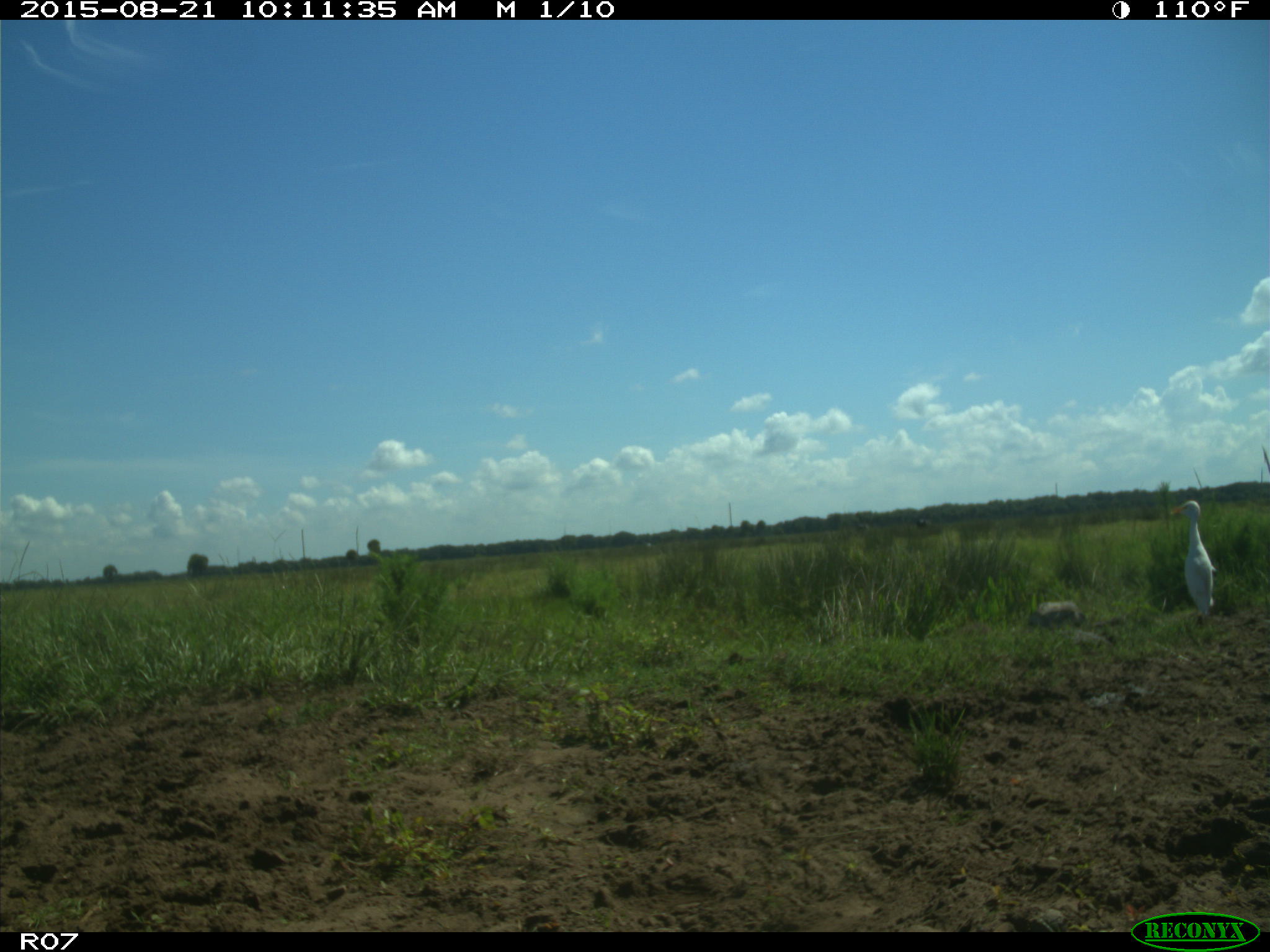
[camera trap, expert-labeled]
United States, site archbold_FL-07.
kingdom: Animalia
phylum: Chordata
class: Aves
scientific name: Aves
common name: birds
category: unidentified bird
Unidentified bird (birds) (Aves).